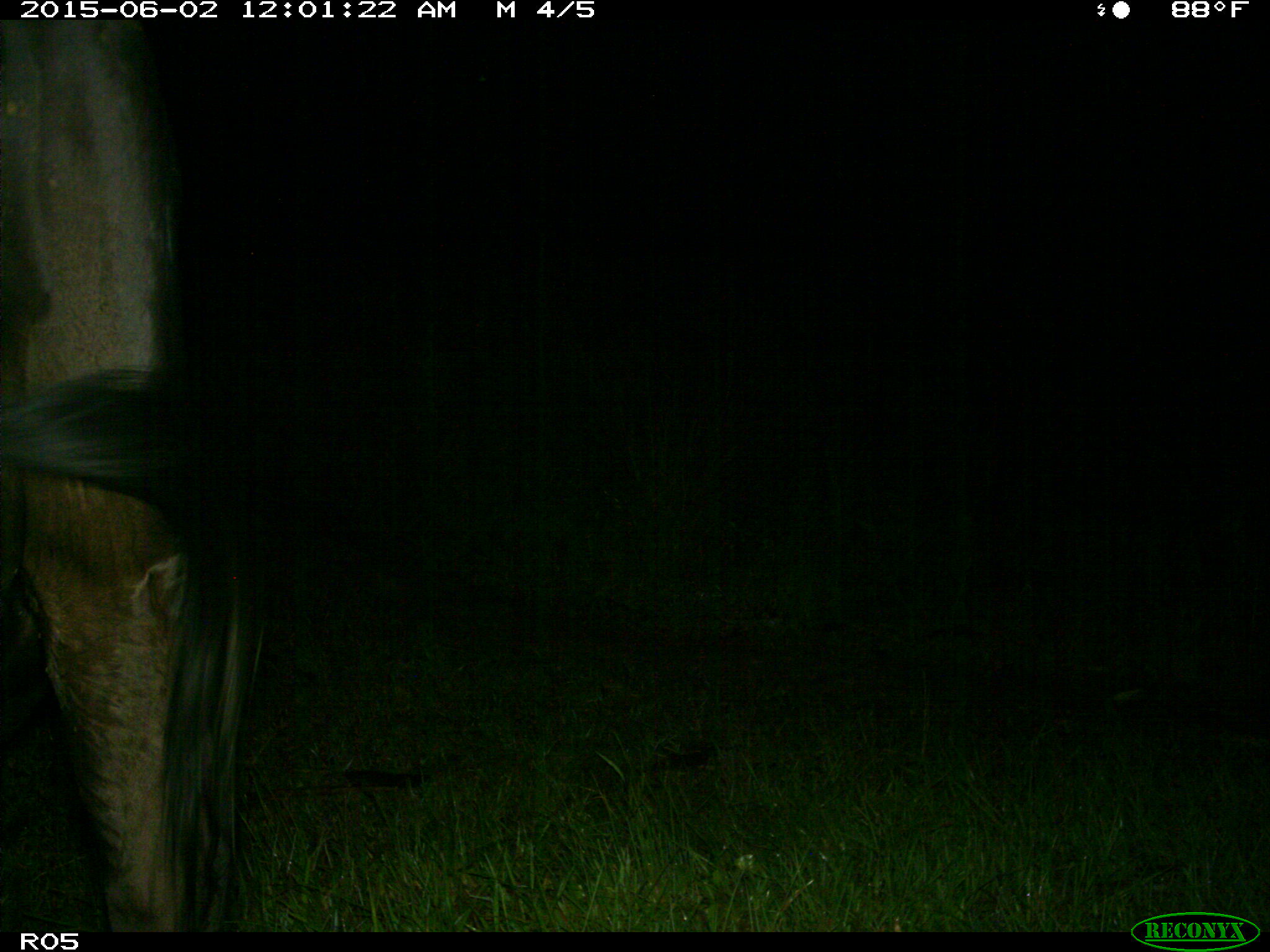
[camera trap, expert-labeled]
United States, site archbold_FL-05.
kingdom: Animalia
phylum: Chordata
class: Mammalia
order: Artiodactyla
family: Bovidae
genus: Bos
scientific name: Bos taurus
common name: domestic cow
Bos taurus (domestic cow).